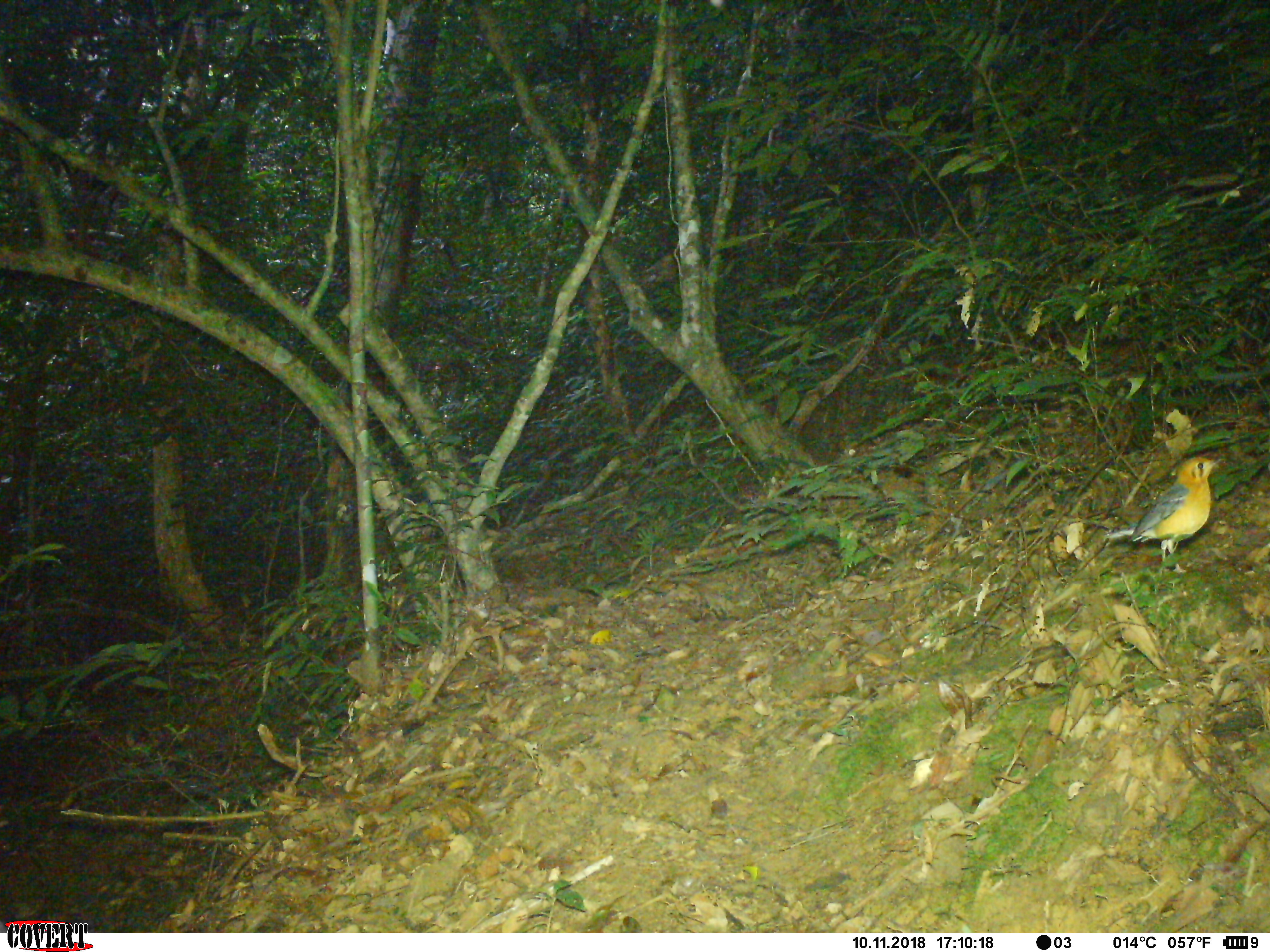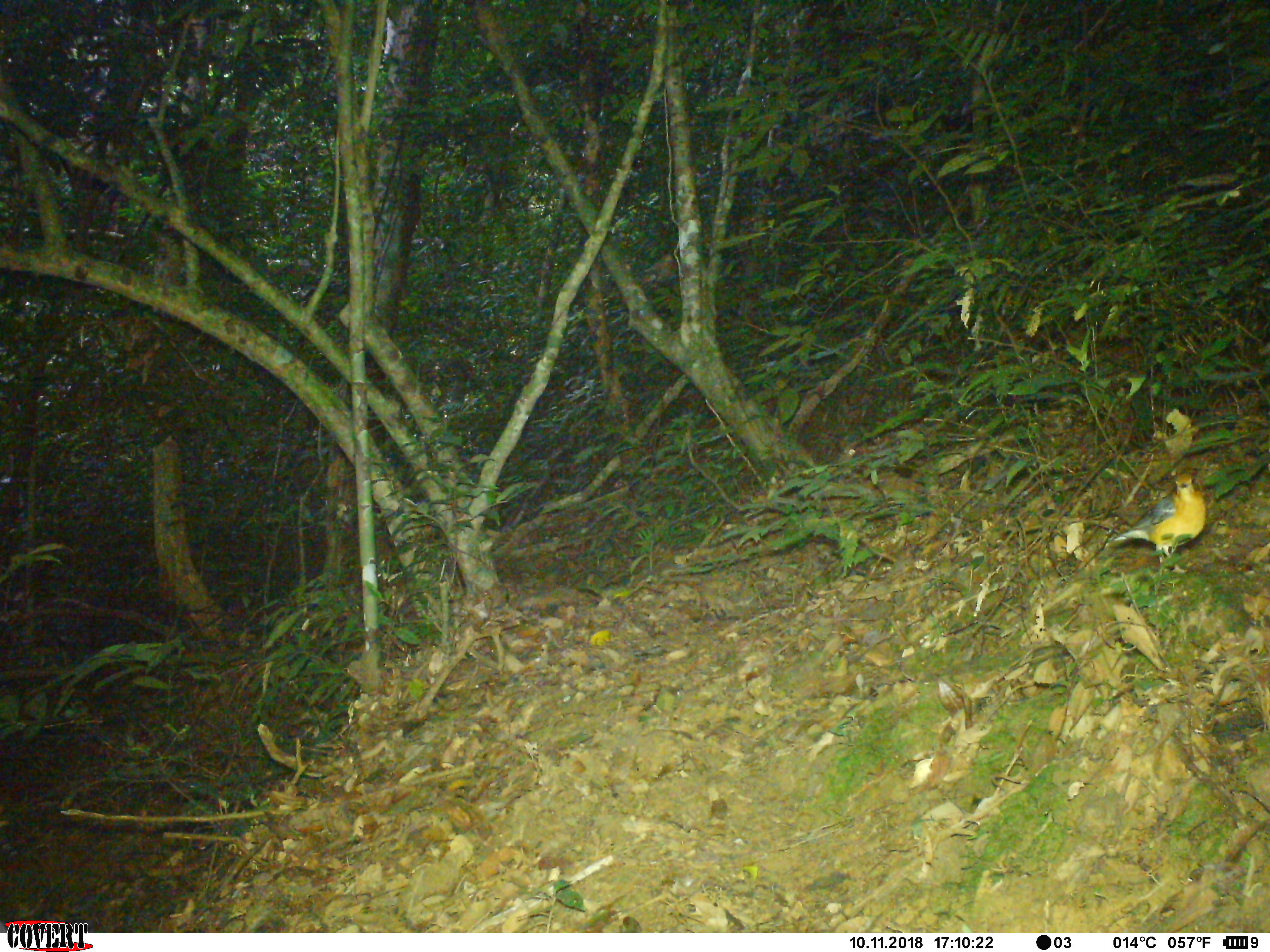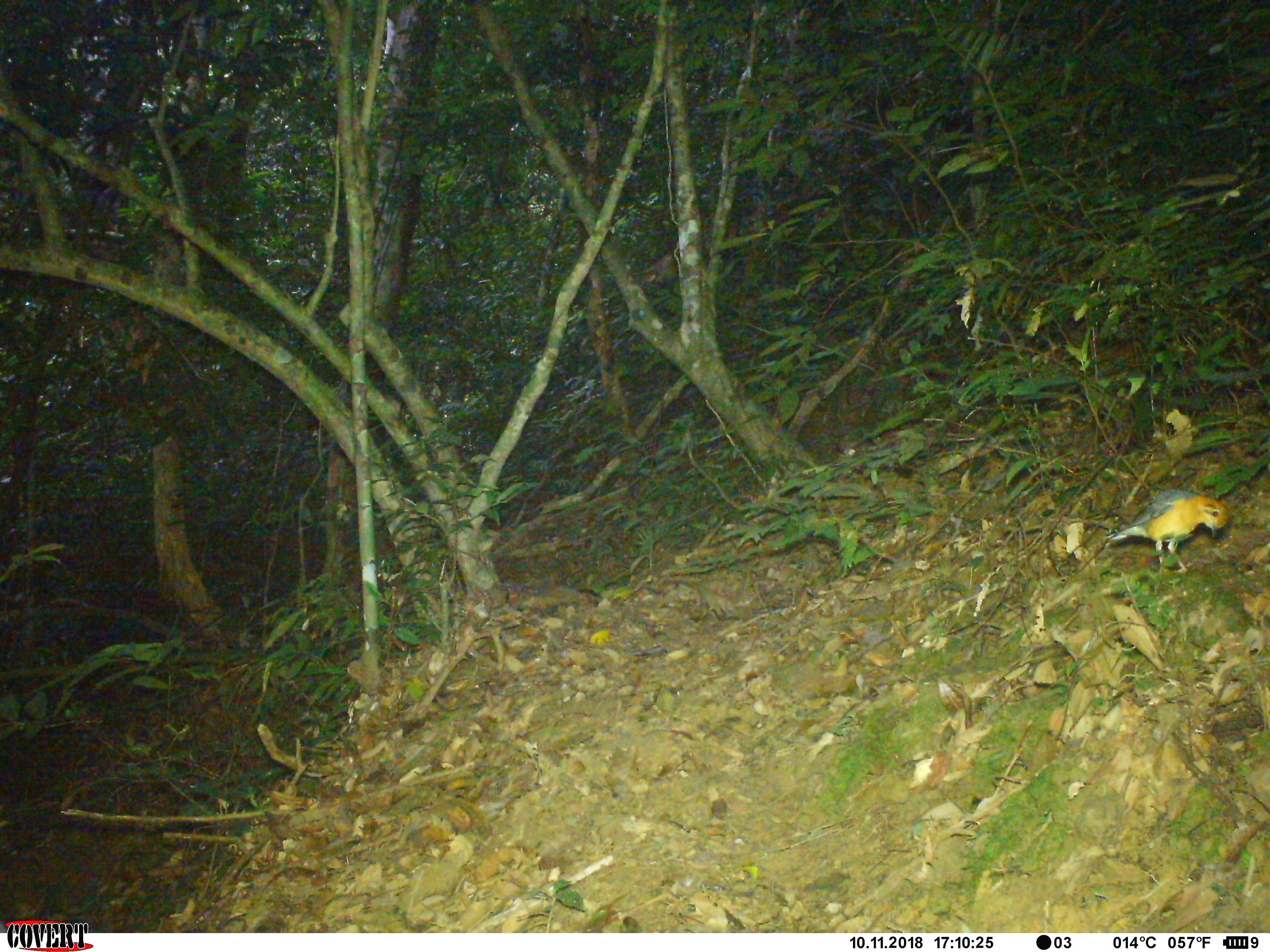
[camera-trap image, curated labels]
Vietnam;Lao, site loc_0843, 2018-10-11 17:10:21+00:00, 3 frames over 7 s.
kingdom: Animalia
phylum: Chordata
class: Aves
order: Passeriformes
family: Turdidae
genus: Geokichla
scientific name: Geokichla citrina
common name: orange-headed thrush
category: orange headed thrush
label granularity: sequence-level